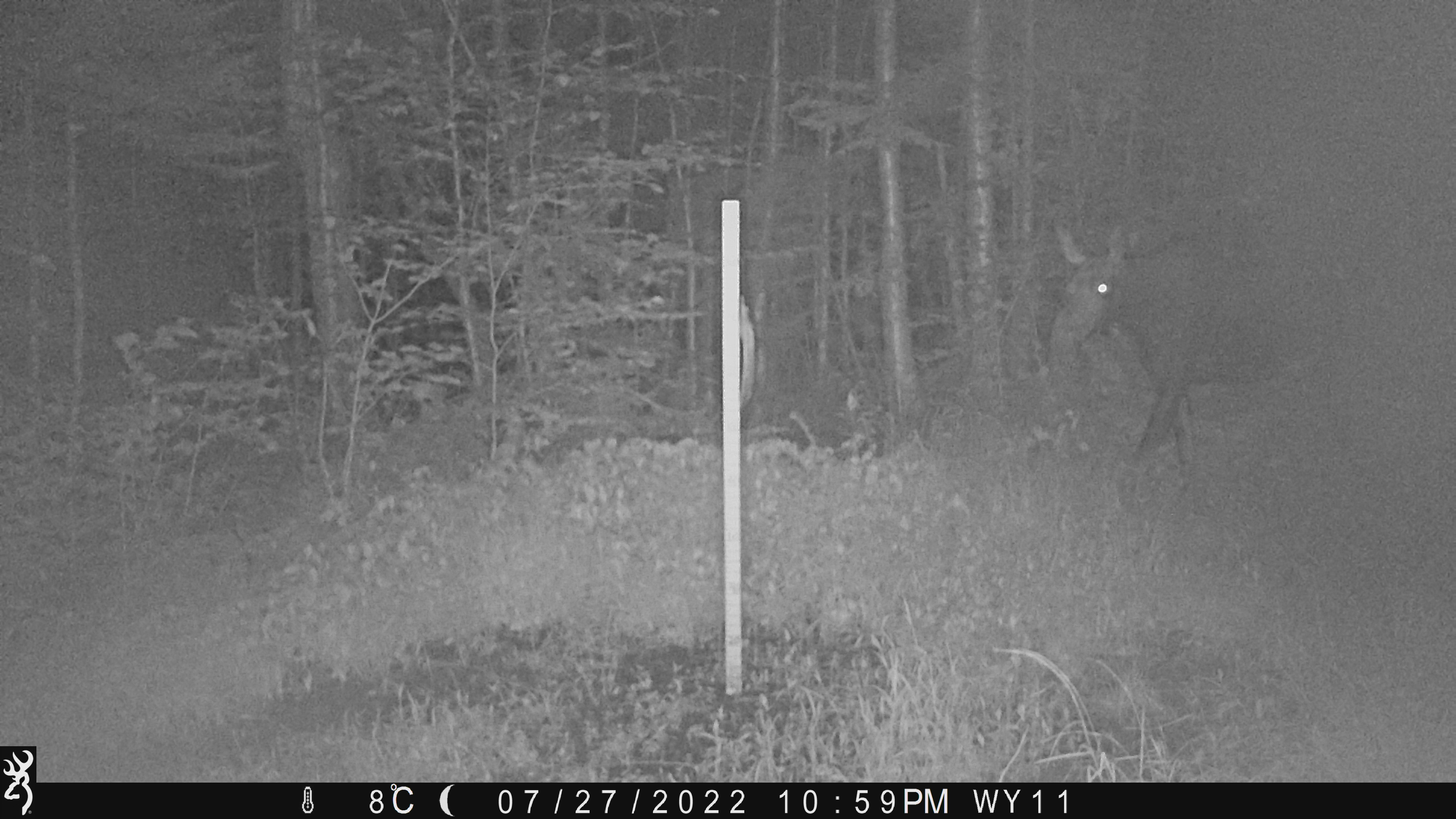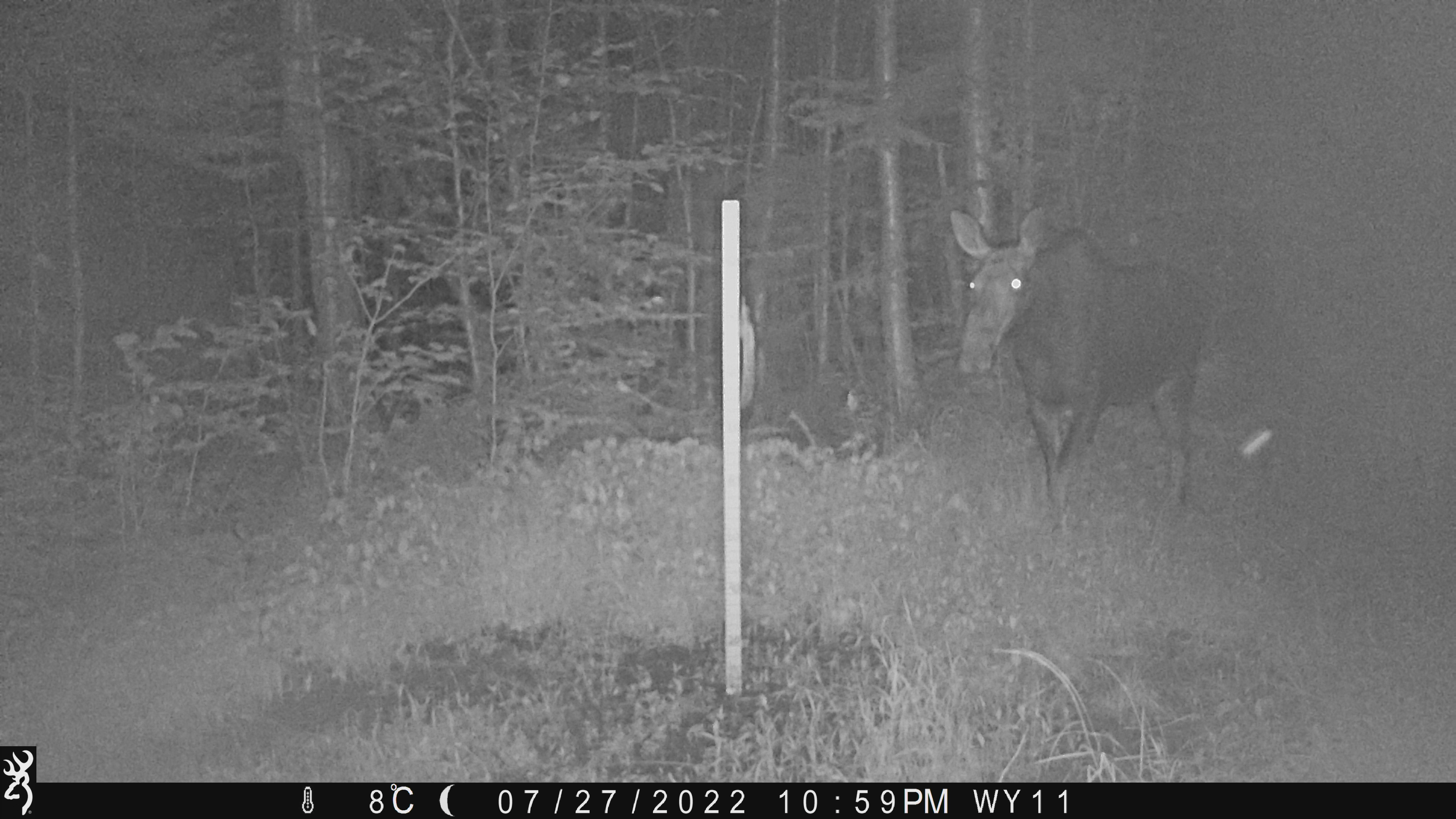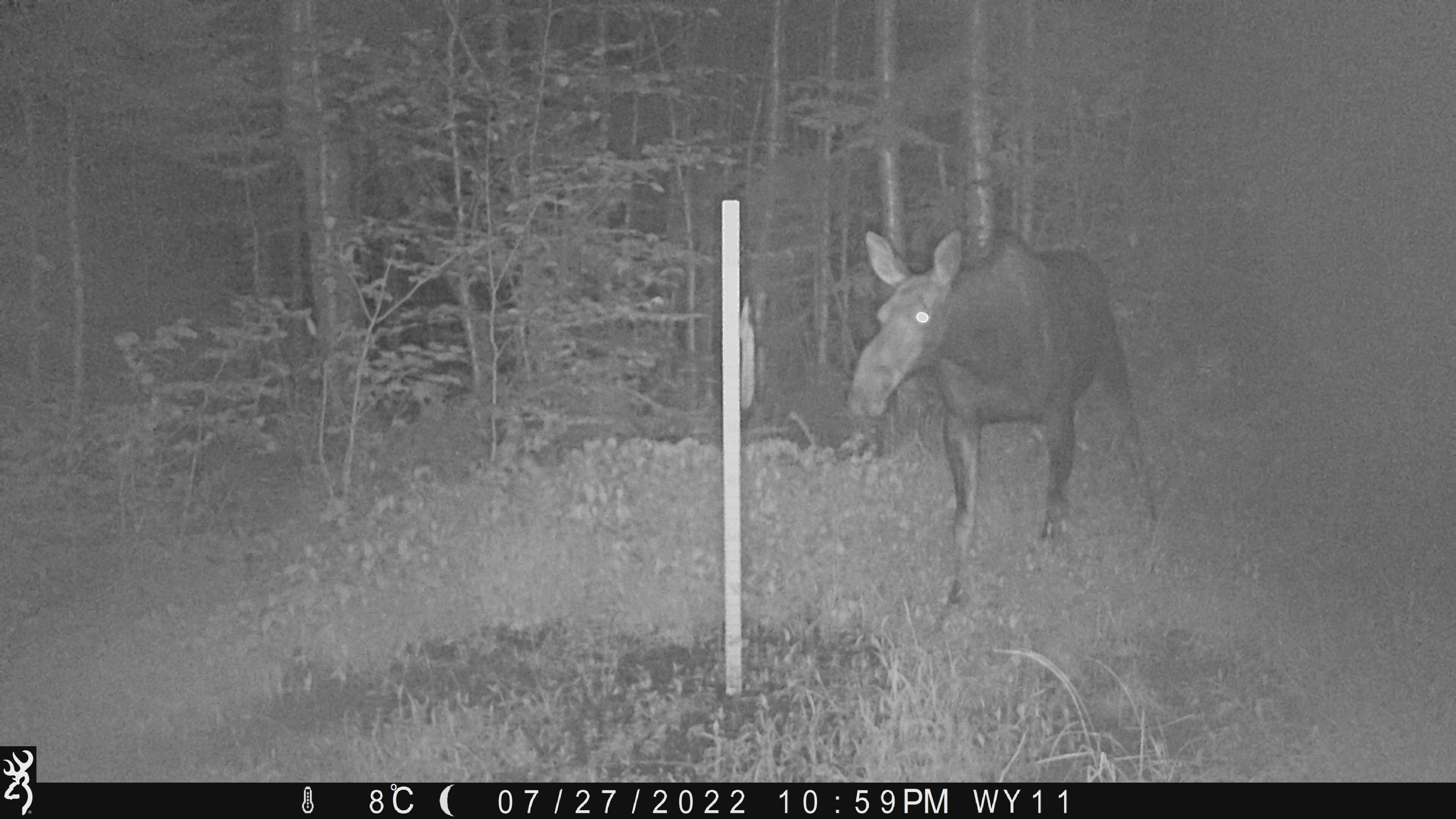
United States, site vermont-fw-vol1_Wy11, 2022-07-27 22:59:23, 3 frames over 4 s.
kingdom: Animalia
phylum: Chordata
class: Mammalia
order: Artiodactyla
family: Cervidae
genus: Alces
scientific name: Alces alces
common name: moose